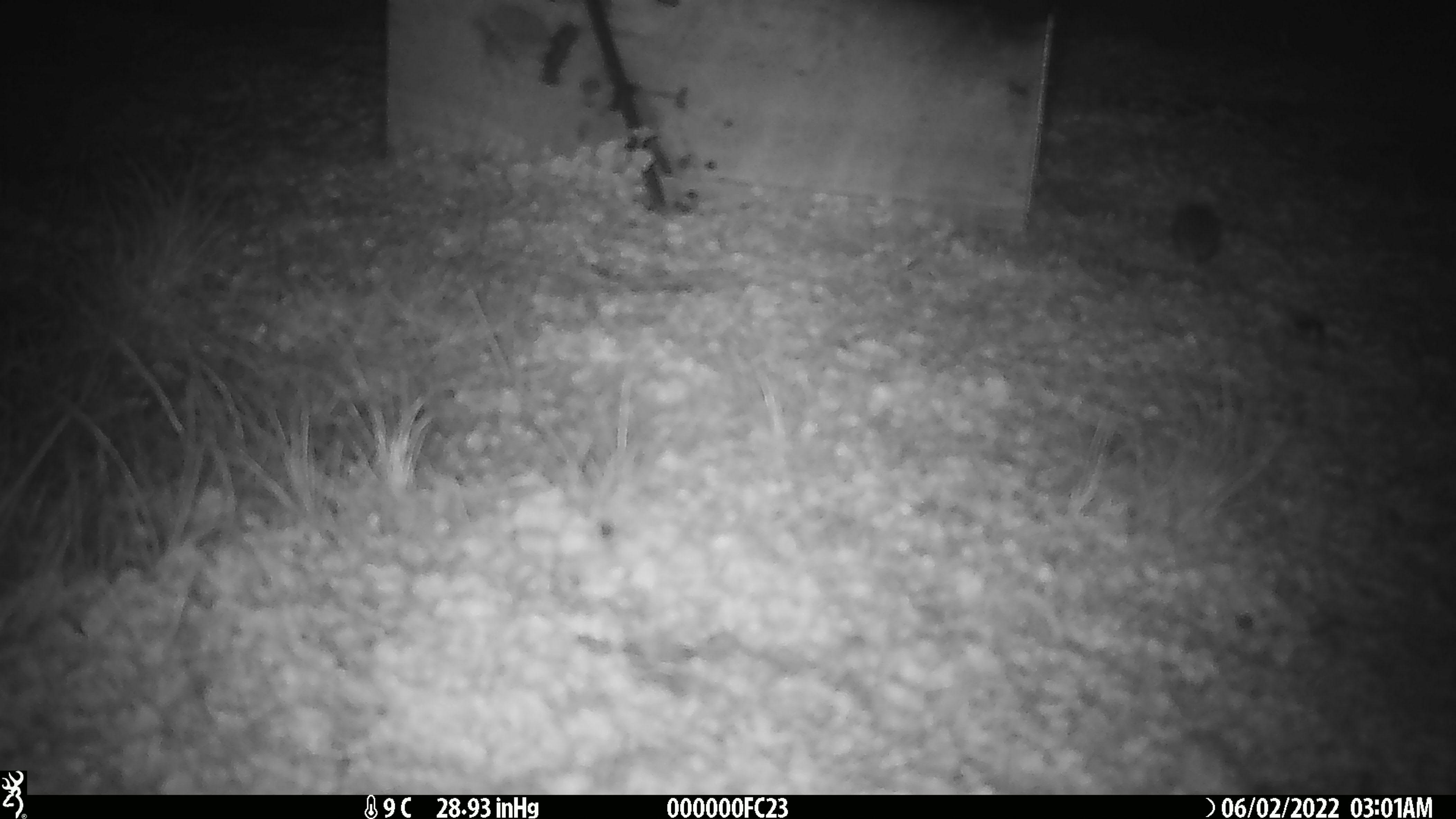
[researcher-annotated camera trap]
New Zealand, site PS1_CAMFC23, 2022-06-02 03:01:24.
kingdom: Animalia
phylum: Chordata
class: Mammalia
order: Rodentia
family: Muridae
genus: Mus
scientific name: Mus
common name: mouse